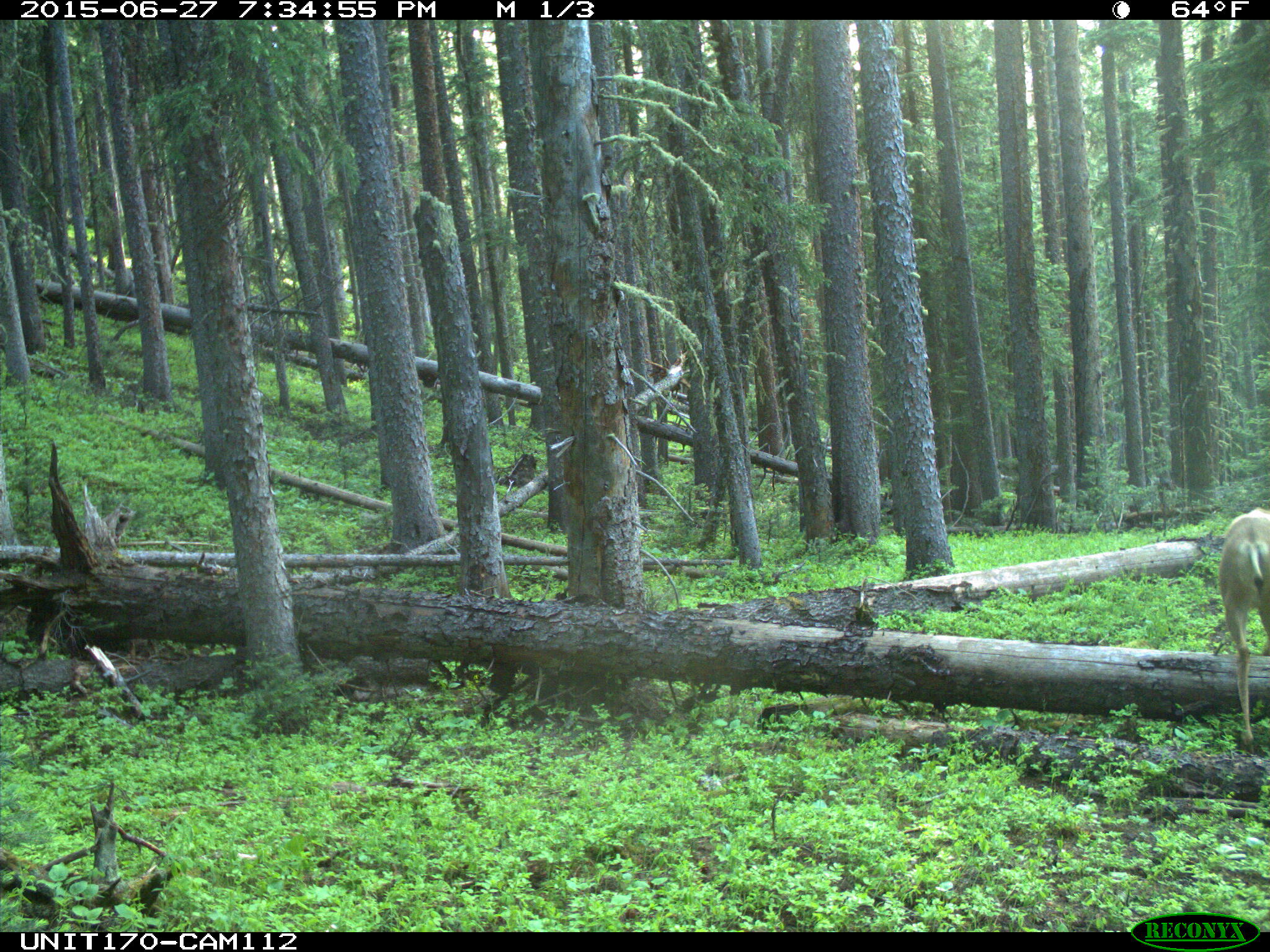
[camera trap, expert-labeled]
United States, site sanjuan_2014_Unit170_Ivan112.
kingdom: Animalia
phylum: Chordata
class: Mammalia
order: Artiodactyla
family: Cervidae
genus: Odocoileus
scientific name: Odocoileus hemionus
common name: mule deer